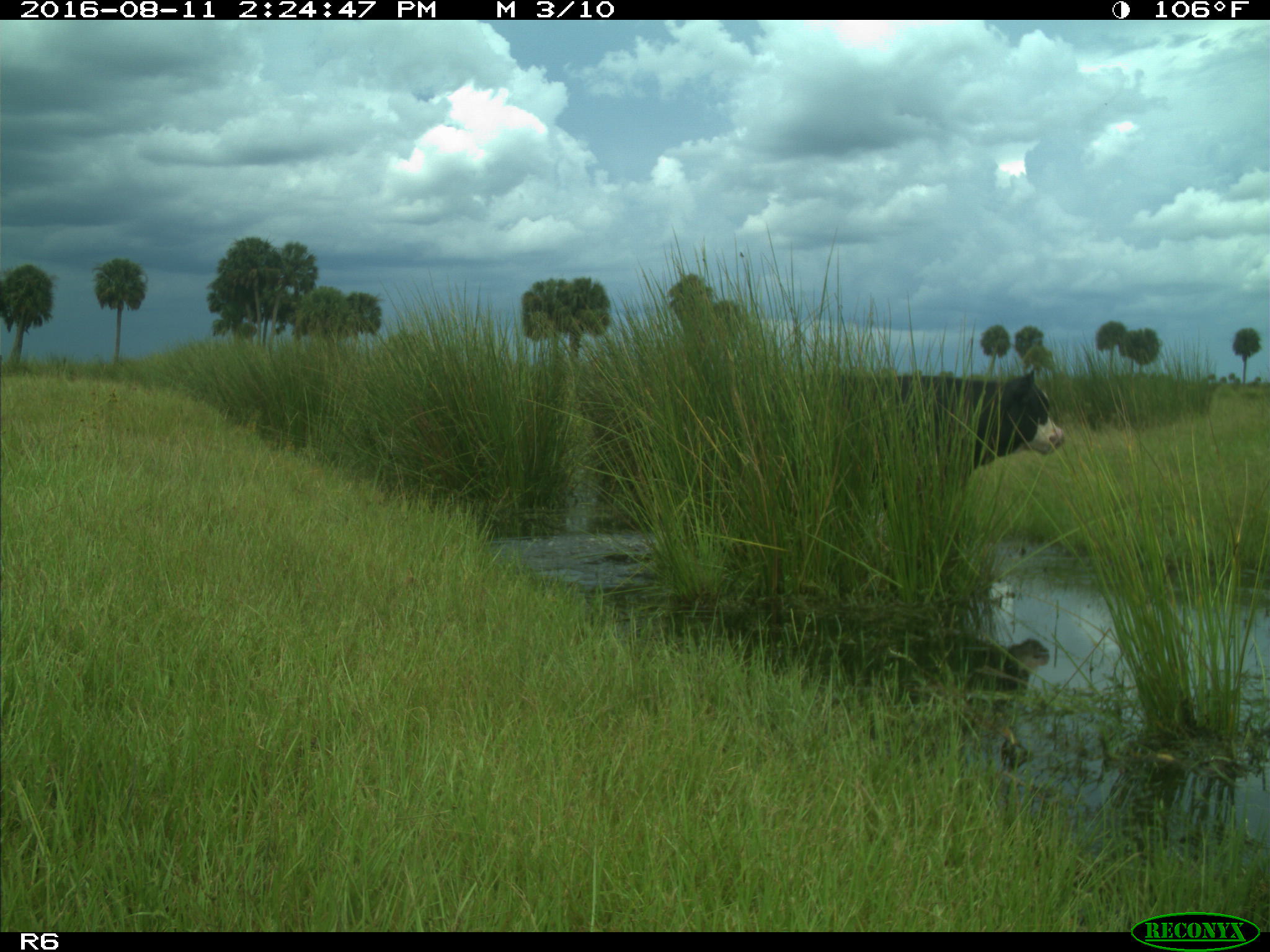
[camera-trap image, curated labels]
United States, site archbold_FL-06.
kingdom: Animalia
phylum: Chordata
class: Mammalia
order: Artiodactyla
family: Bovidae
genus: Bos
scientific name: Bos taurus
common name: domestic cow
Bos taurus (domestic cow).